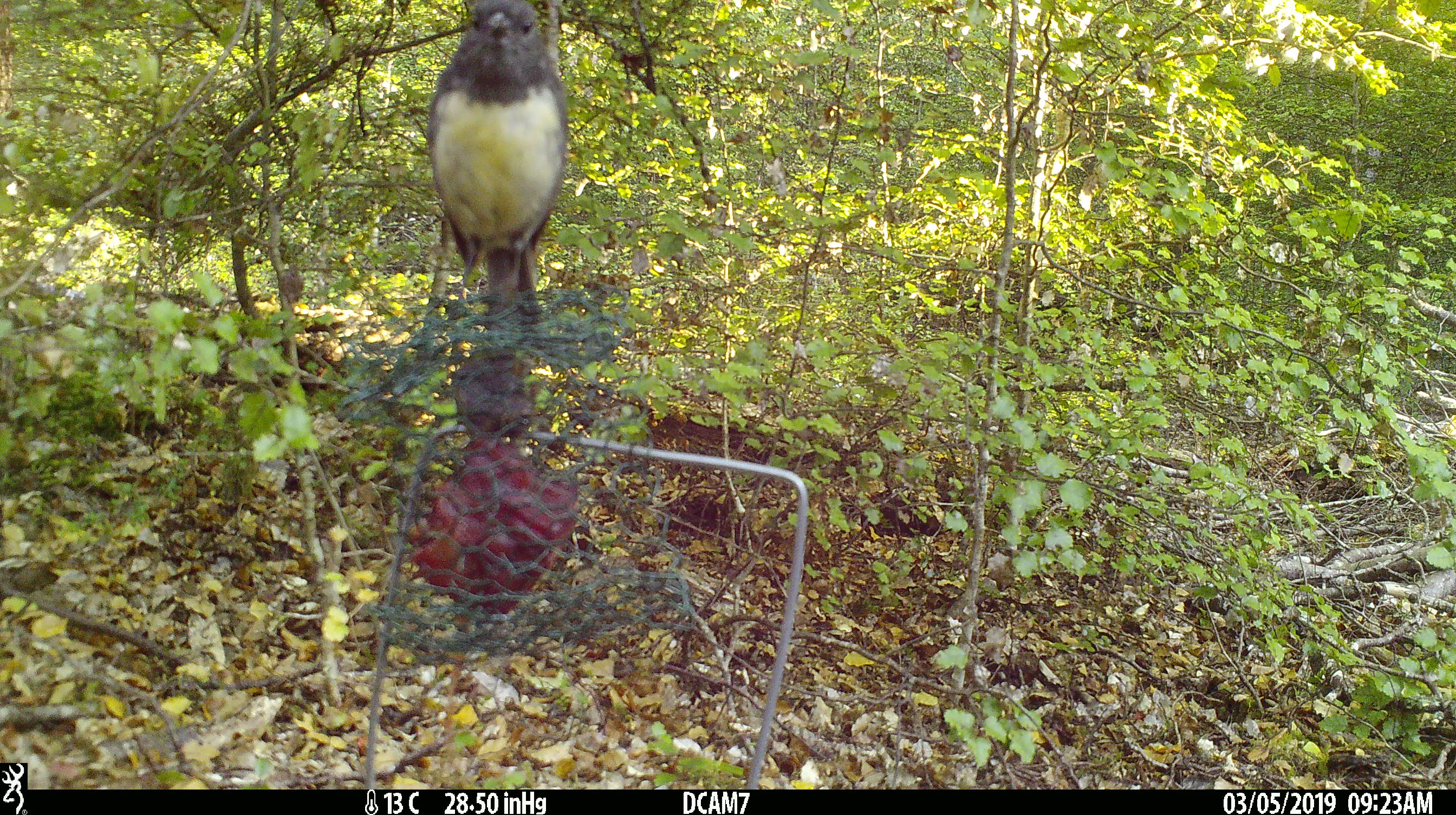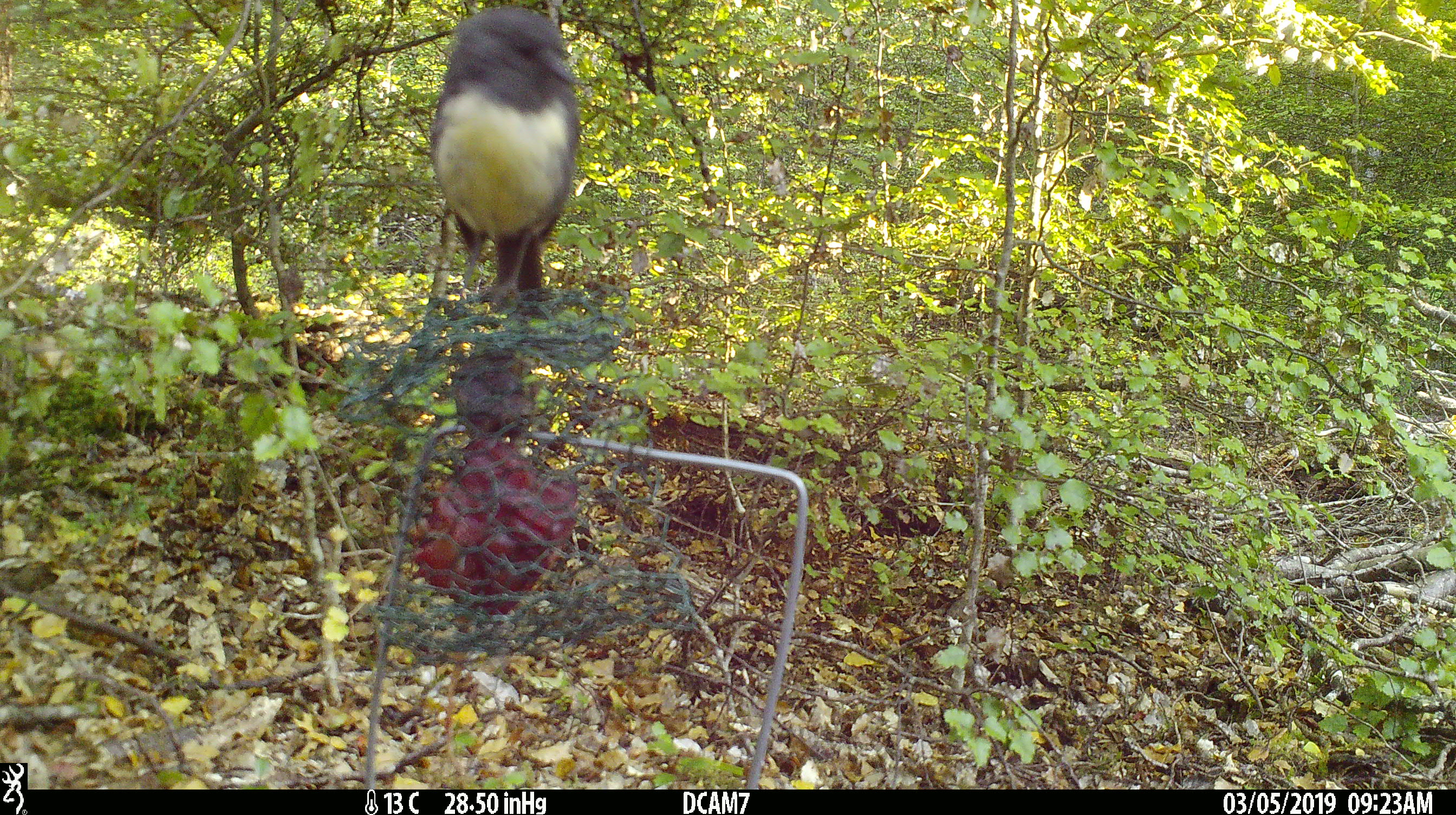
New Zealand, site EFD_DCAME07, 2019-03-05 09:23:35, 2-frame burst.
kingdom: Animalia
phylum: Chordata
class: Aves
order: Passeriformes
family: Petroicidae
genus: Petroica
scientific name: Petroica australis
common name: new zealand robin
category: robin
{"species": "robin (new zealand robin) (Petroica australis)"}